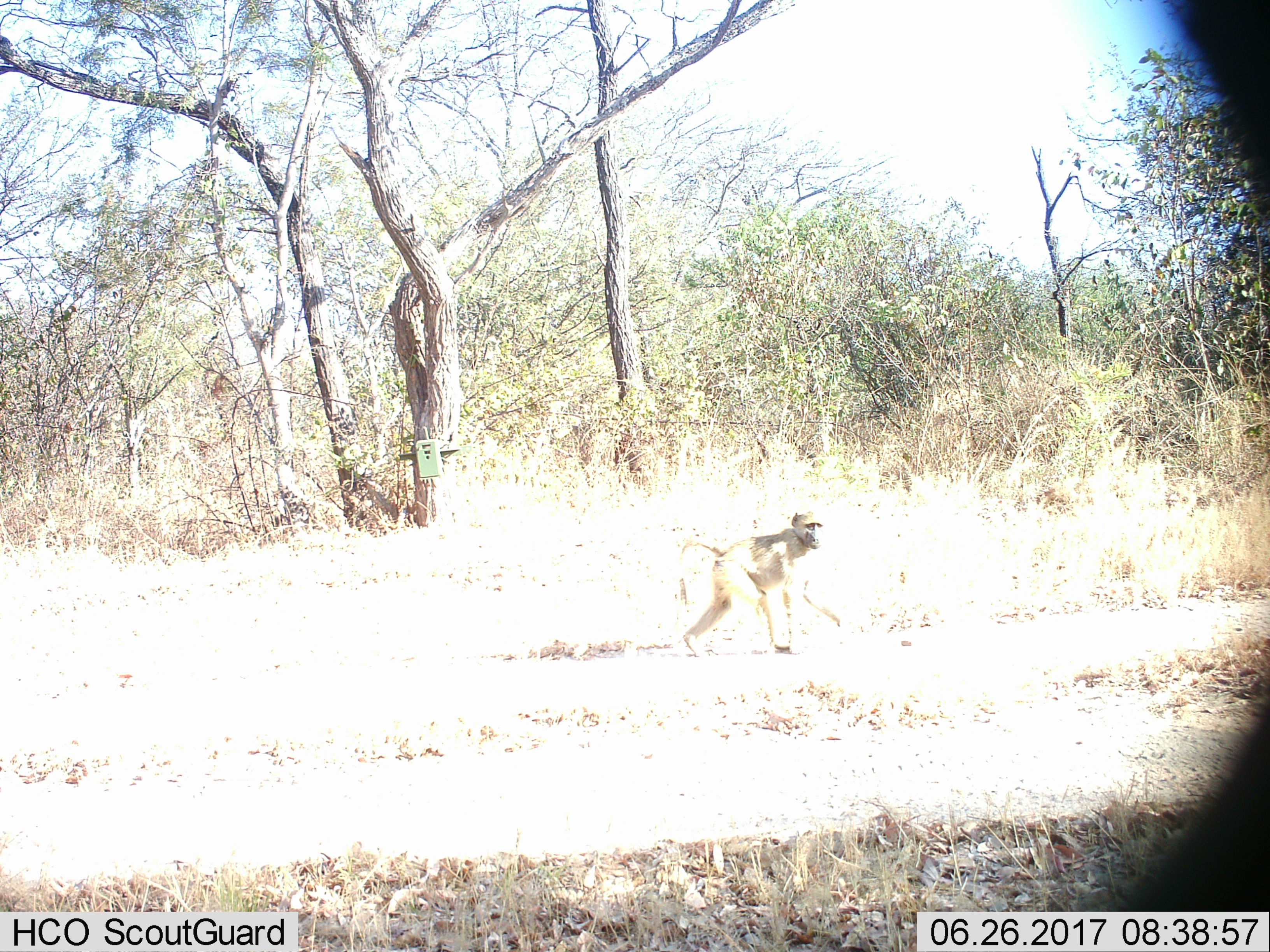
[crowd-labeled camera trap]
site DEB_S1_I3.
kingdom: Animalia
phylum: Chordata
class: Mammalia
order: Primates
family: Cercopithecidae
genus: Papio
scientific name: Papio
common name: baboon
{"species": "baboon (Papio)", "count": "1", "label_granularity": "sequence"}